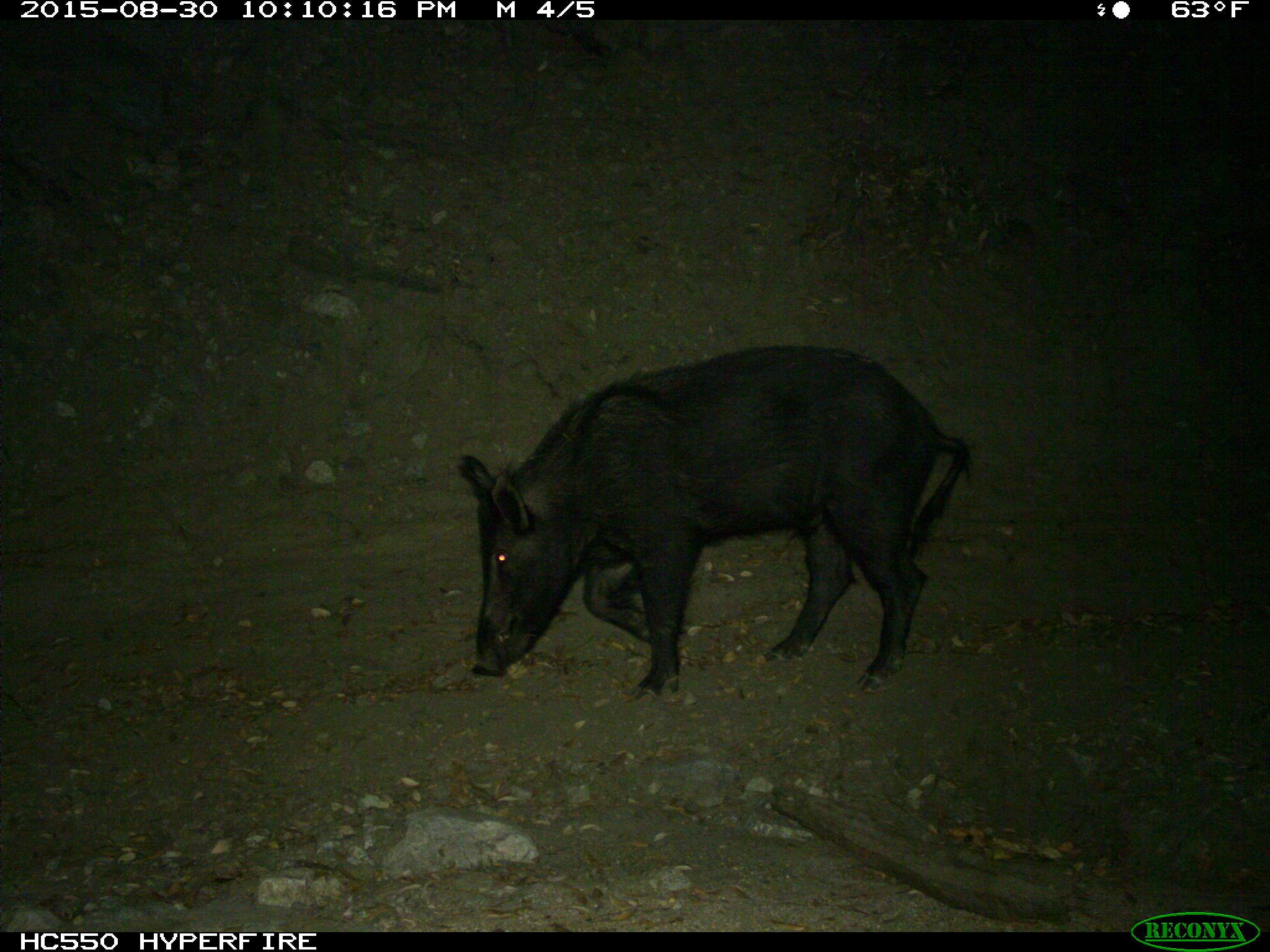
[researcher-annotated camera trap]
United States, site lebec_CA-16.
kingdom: Animalia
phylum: Chordata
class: Mammalia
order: Artiodactyla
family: Suidae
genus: Sus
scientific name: Sus scrofa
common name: wild boar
Sus scrofa (wild boar).